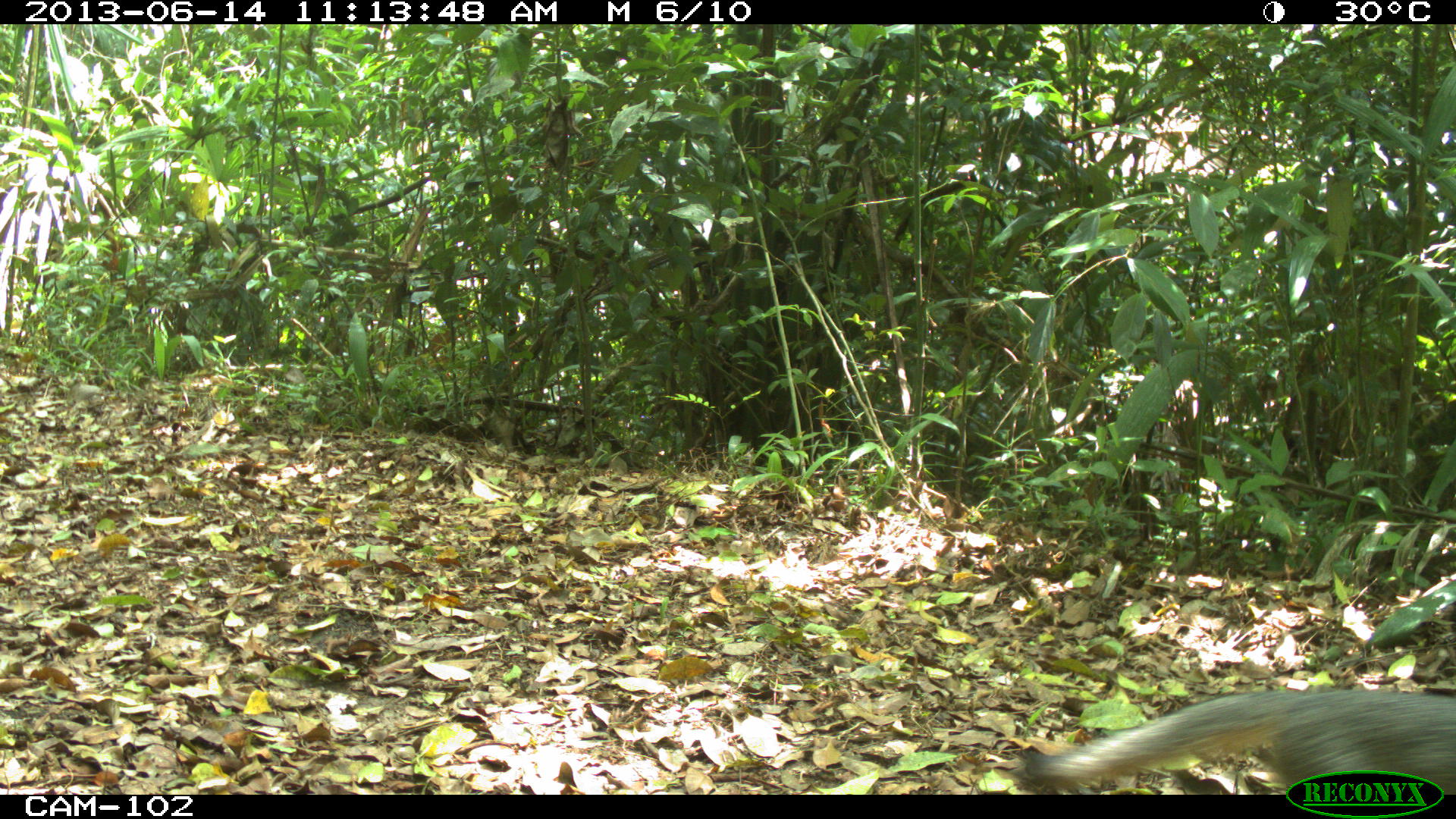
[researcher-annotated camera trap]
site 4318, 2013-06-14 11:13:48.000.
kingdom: Animalia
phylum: Chordata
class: Mammalia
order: Carnivora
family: Canidae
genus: Urocyon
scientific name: Urocyon cinereoargenteus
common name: gray fox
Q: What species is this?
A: Urocyon cinereoargenteus (gray fox).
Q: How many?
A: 1.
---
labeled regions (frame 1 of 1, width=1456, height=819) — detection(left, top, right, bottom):
urocyon cinereoargenteus: detection(1019, 686, 1456, 794)